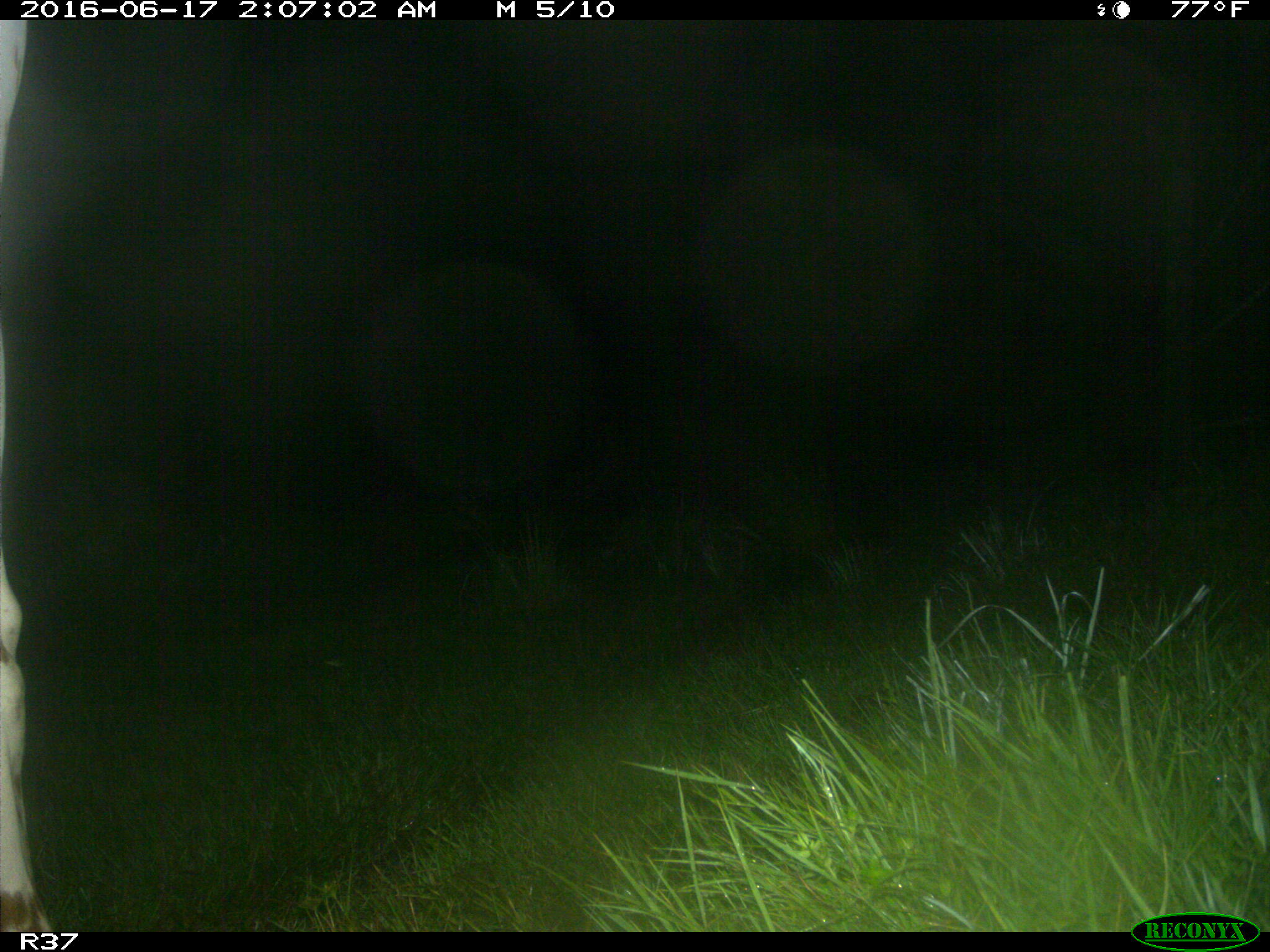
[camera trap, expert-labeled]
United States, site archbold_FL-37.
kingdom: Animalia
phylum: Chordata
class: Mammalia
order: Artiodactyla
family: Bovidae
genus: Bos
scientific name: Bos taurus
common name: domestic cow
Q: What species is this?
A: Bos taurus (domestic cow).